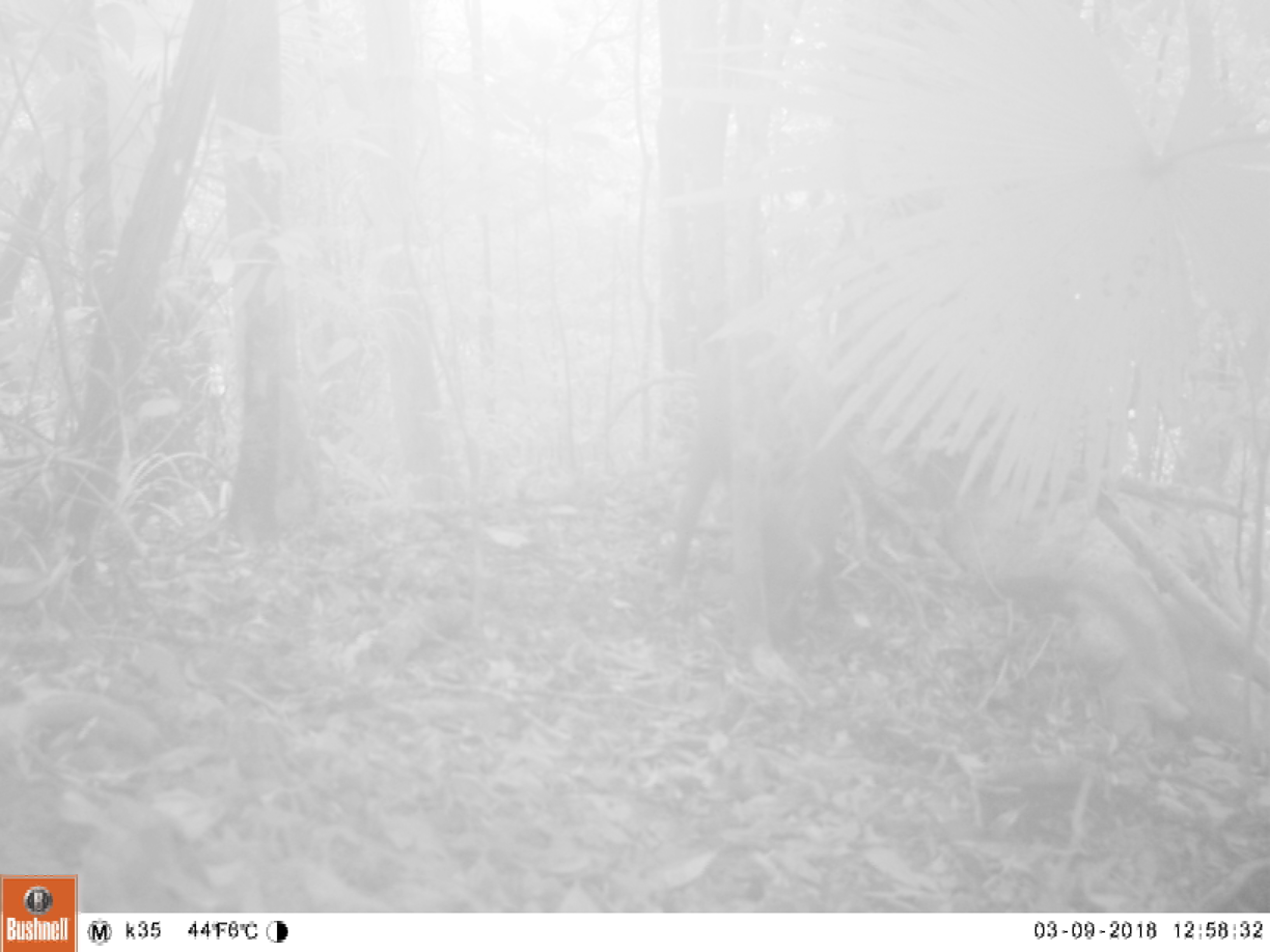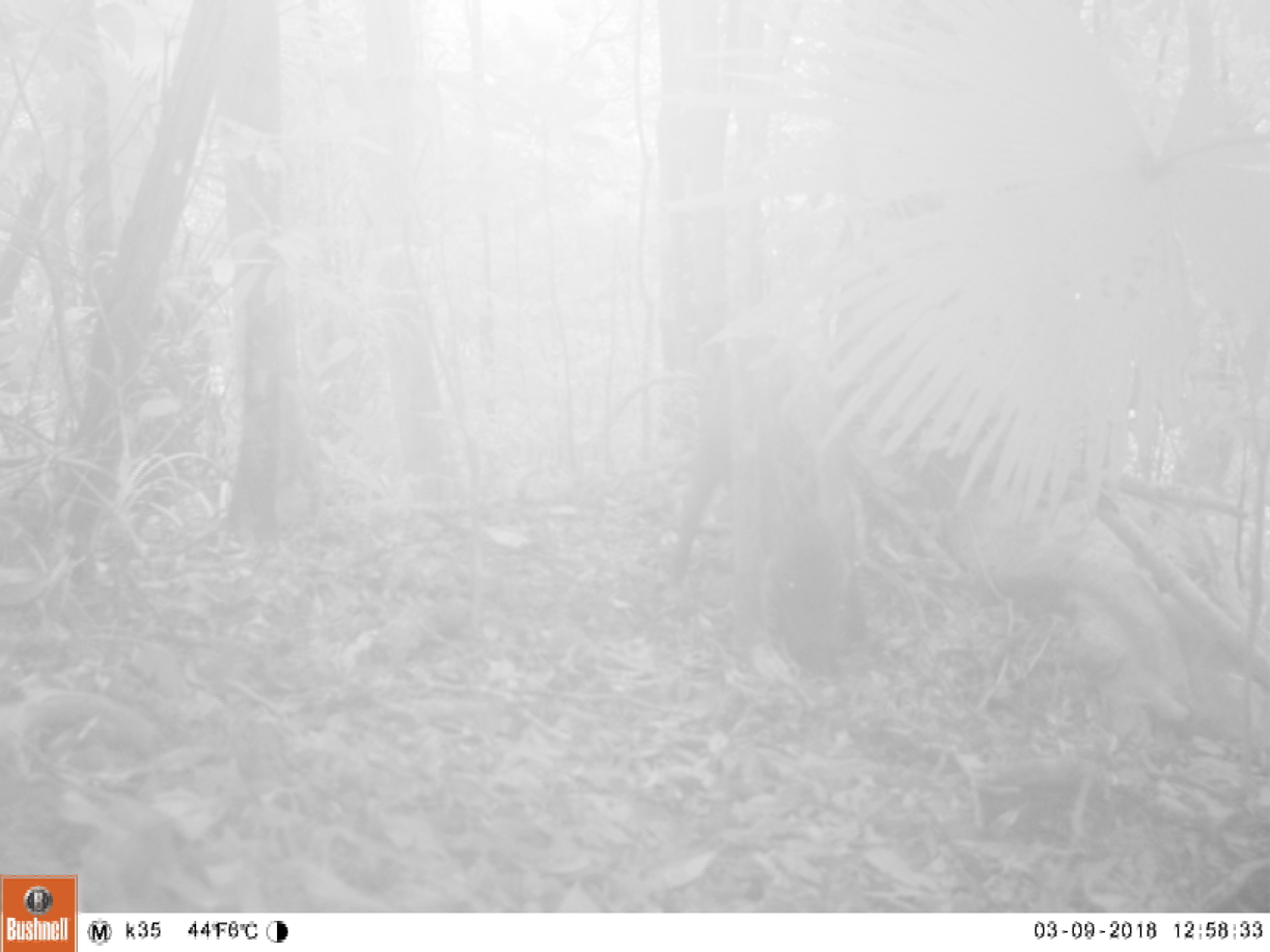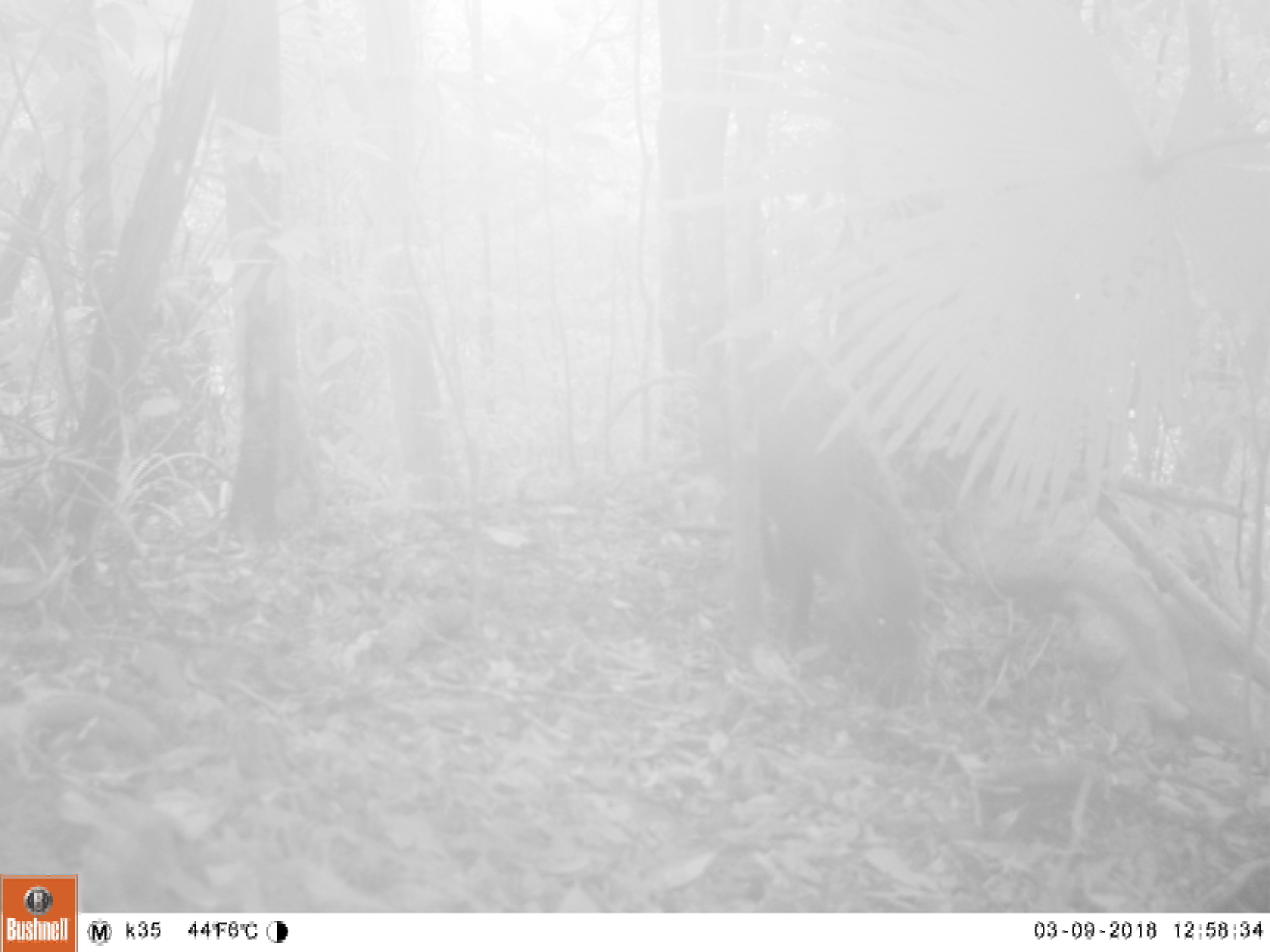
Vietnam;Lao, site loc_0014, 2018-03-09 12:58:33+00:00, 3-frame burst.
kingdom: Animalia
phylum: Chordata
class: Mammalia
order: Artiodactyla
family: Suidae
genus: Sus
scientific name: Sus scrofa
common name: eurasian wild pig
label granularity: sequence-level